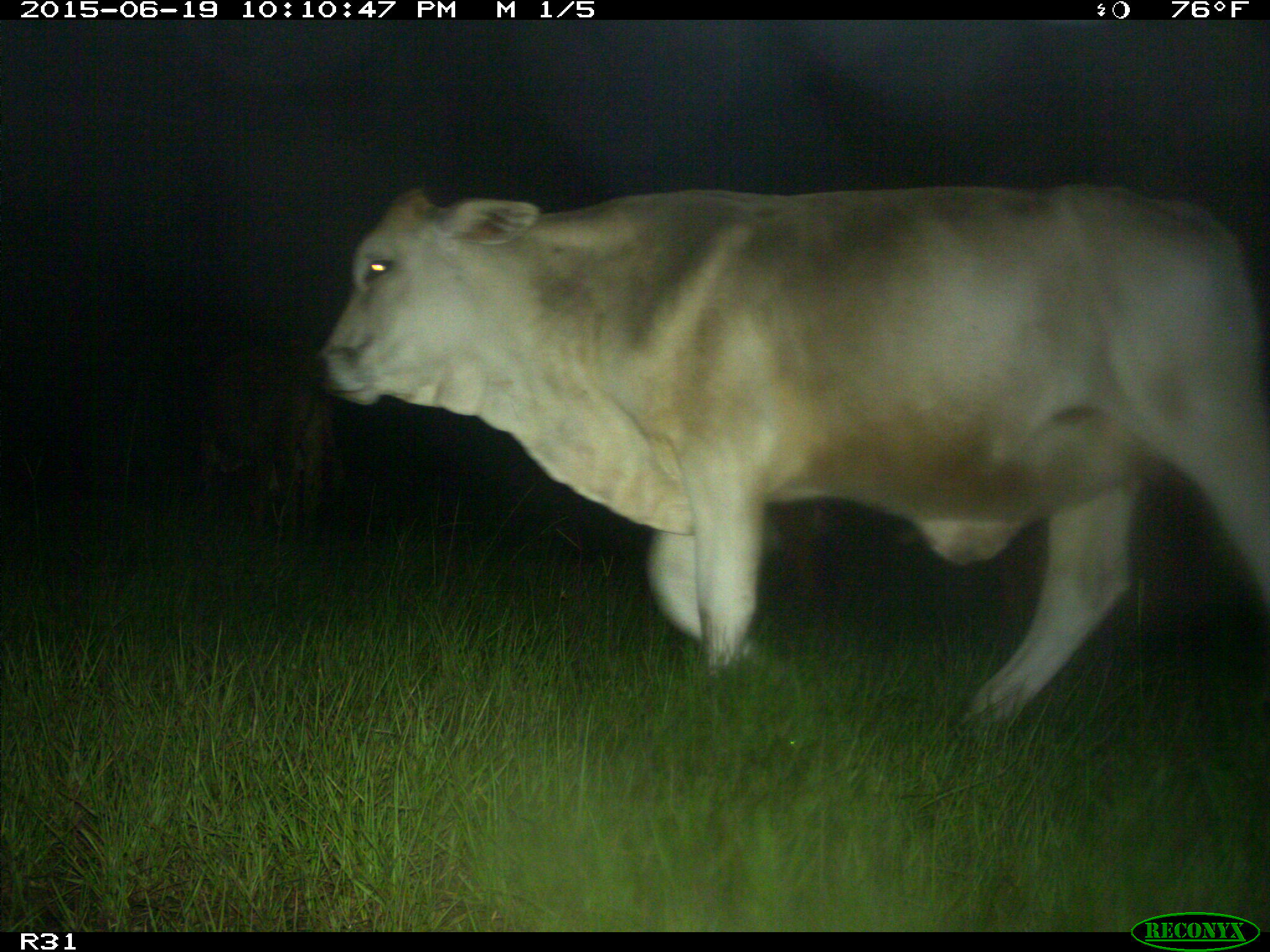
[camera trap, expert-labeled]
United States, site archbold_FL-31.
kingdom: Animalia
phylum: Chordata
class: Mammalia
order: Artiodactyla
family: Bovidae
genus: Bos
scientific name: Bos taurus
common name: domestic cow